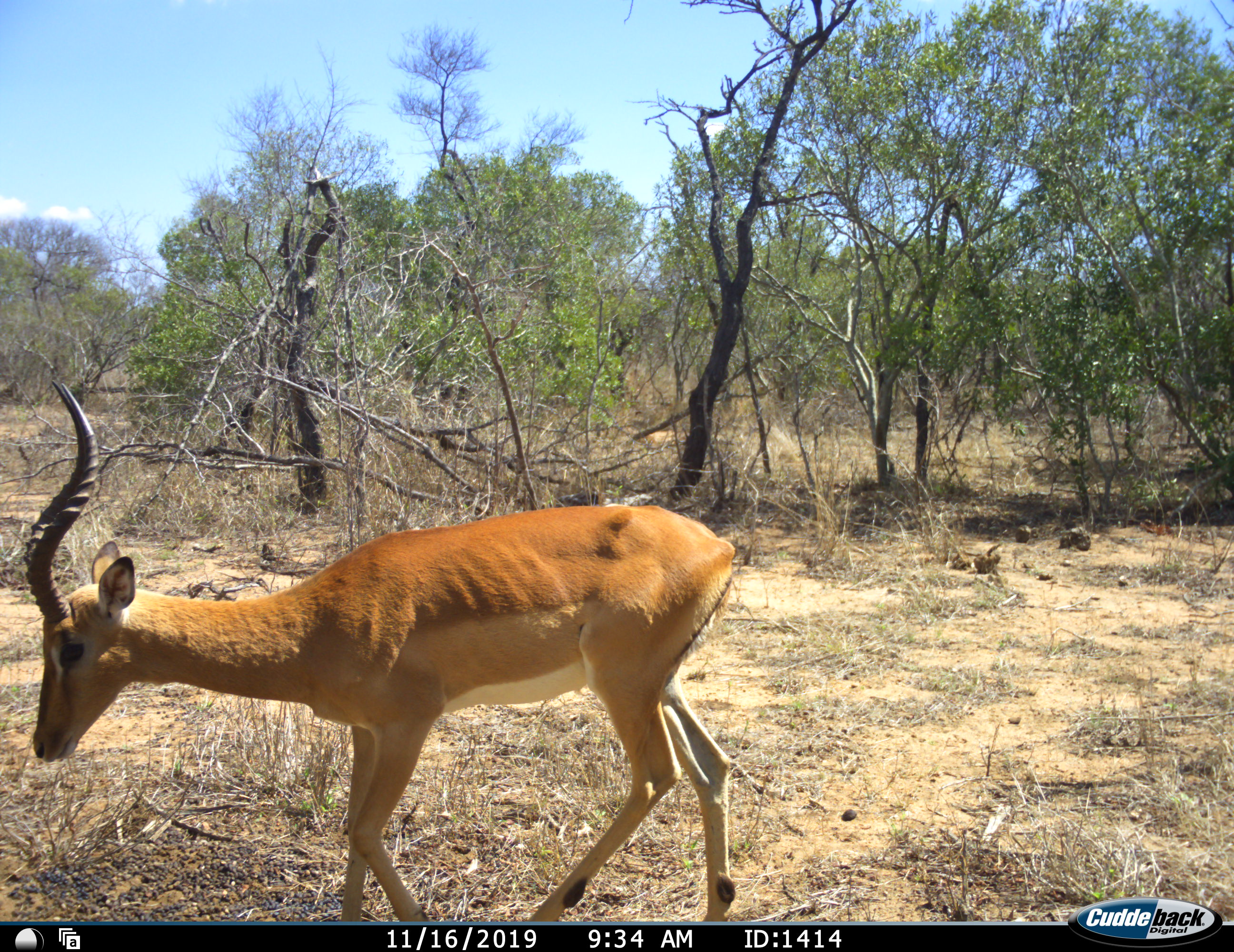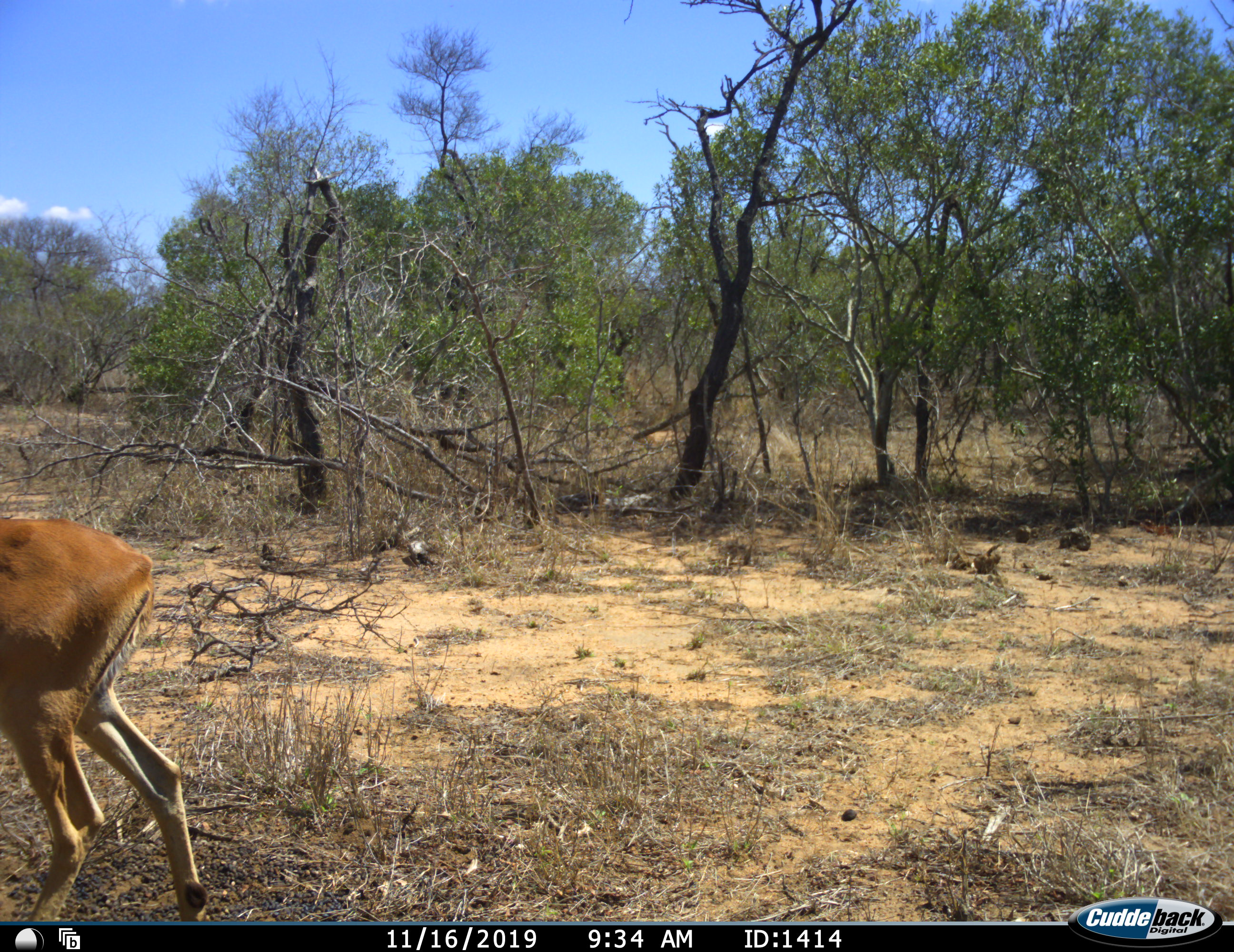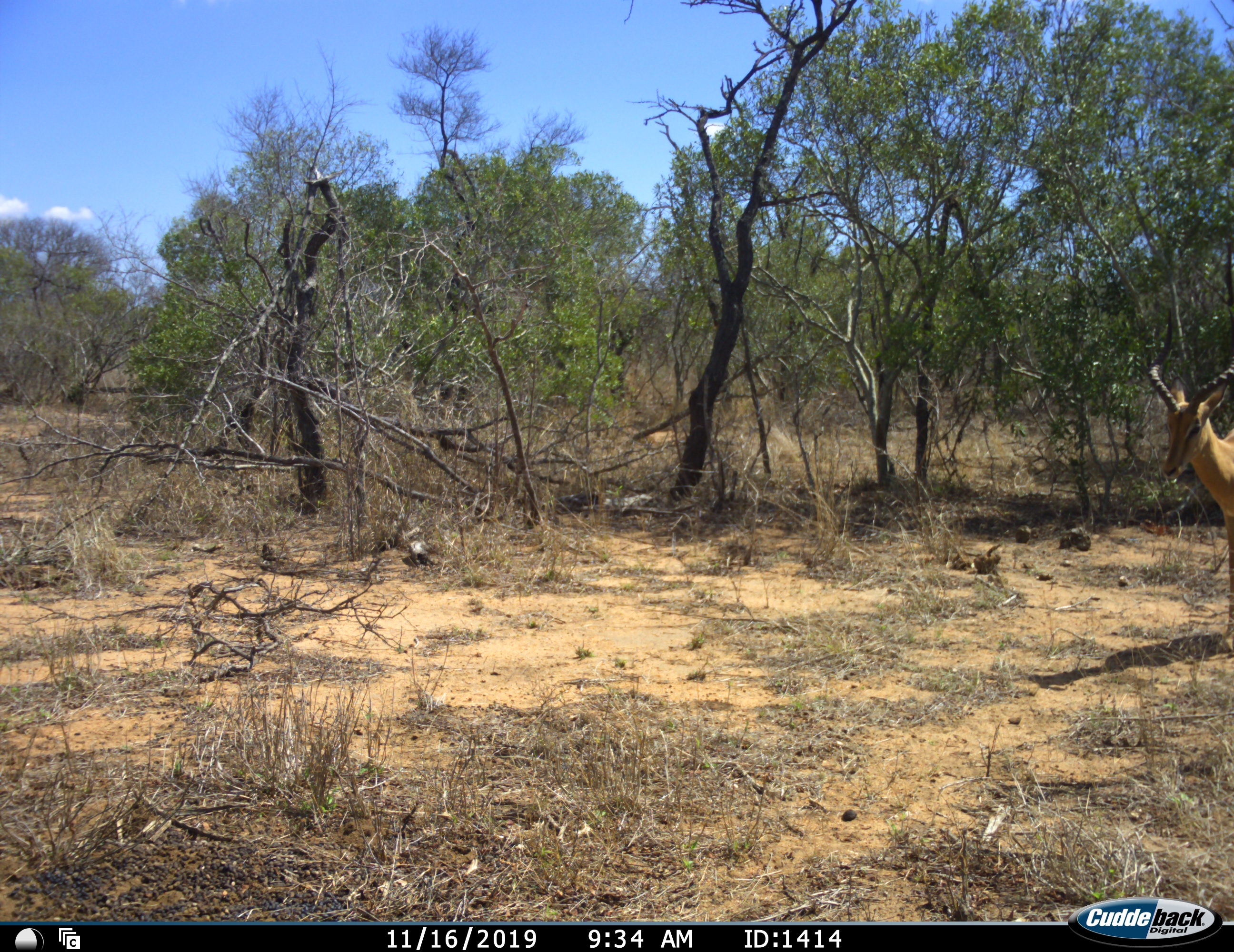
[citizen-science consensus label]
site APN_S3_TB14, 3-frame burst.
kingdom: Animalia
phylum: Chordata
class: Mammalia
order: Artiodactyla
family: Bovidae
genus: Aepyceros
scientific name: Aepyceros melampus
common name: impala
Impala (Aepyceros melampus), count 1. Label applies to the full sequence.